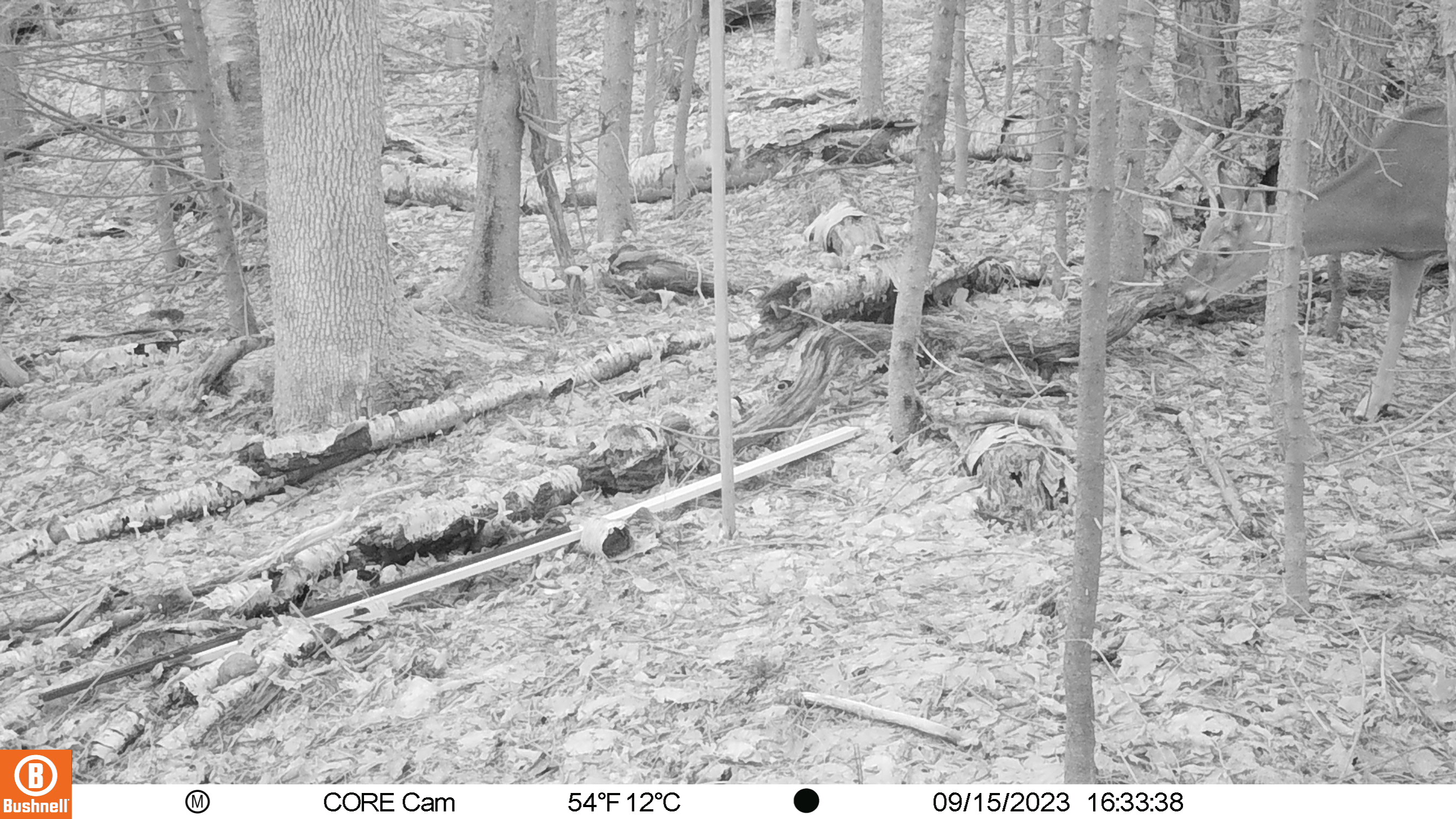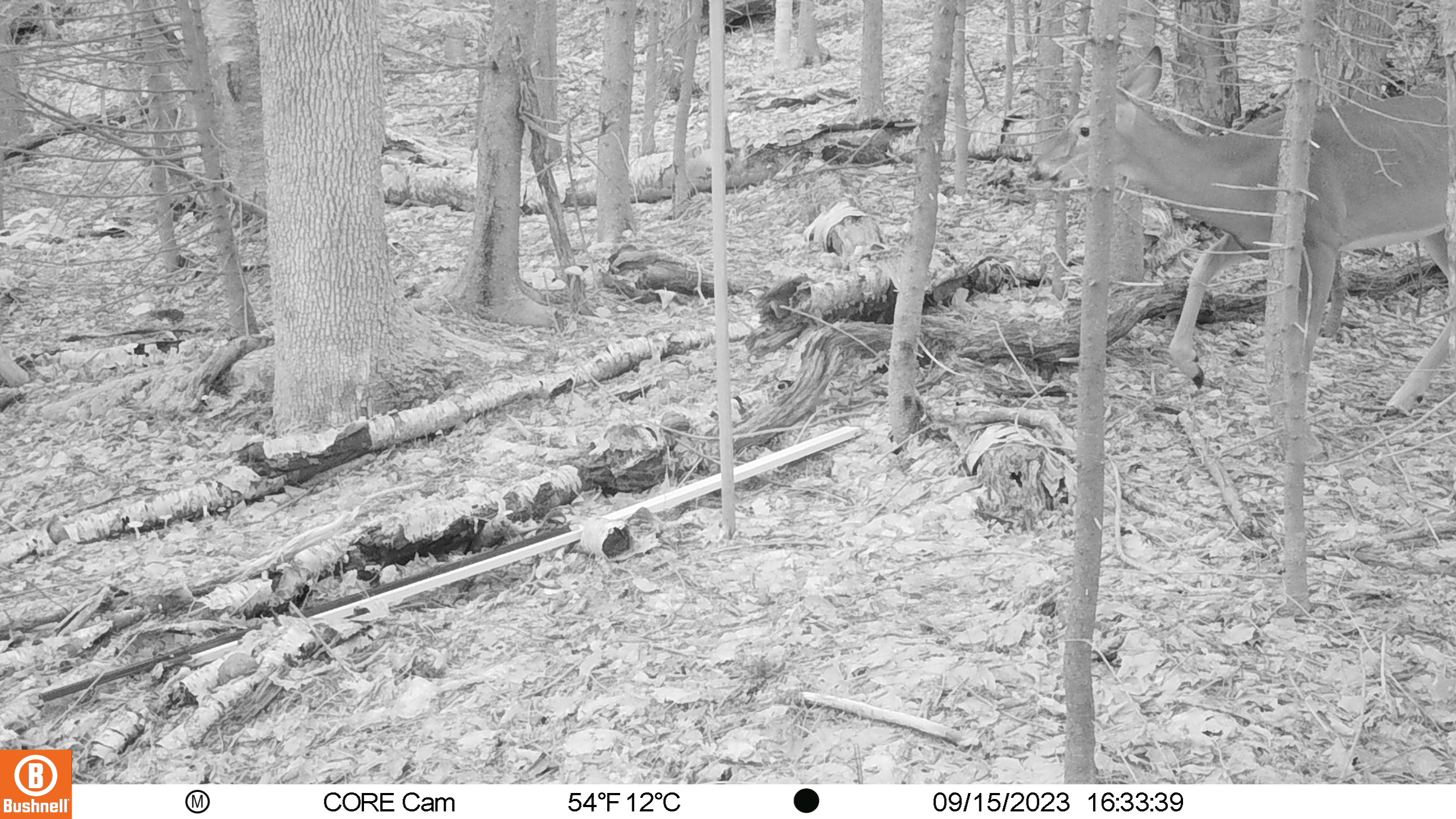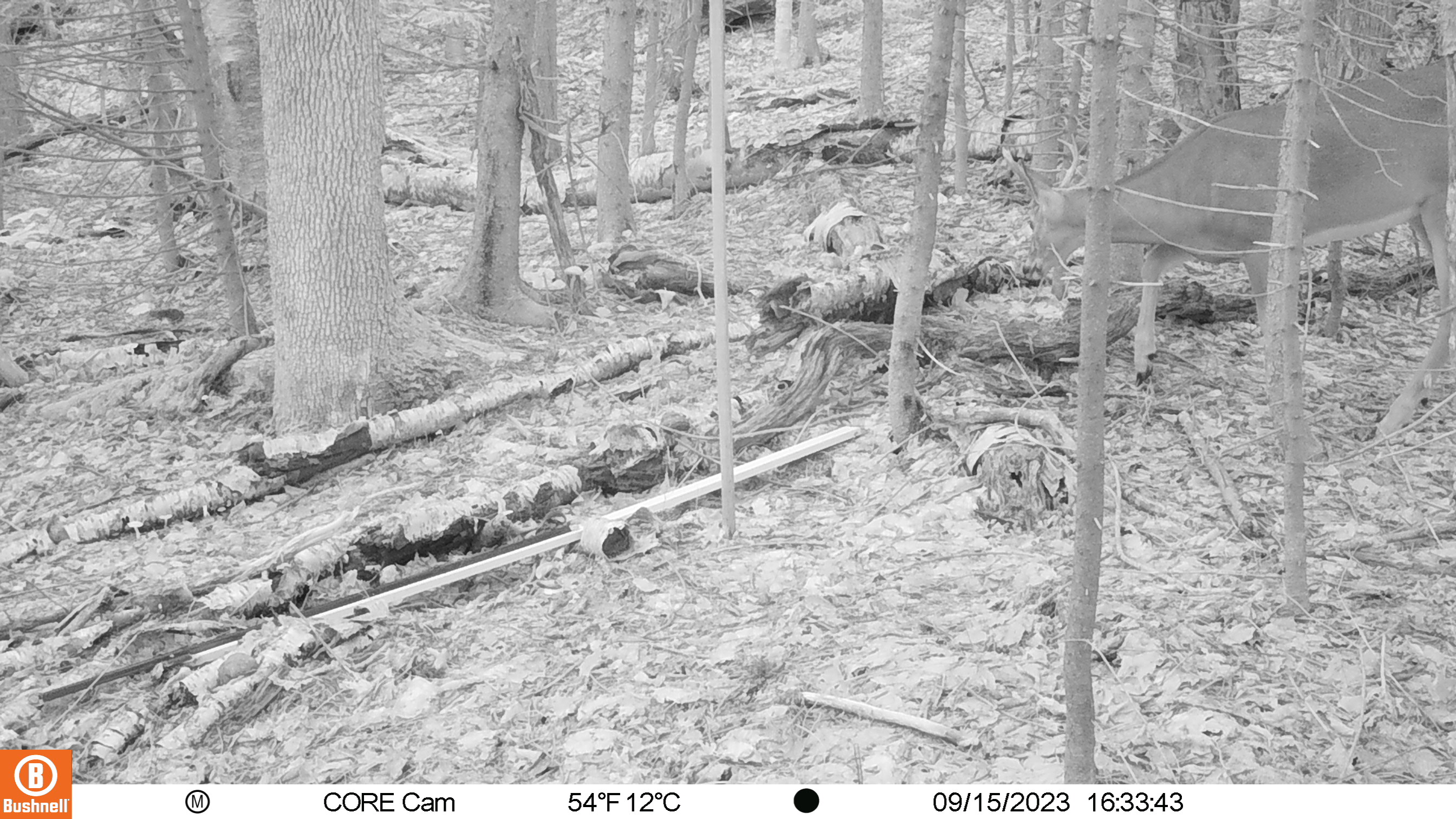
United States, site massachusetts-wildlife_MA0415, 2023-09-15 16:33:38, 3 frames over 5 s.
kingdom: Animalia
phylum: Chordata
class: Mammalia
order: Artiodactyla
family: Cervidae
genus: Odocoileus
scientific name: Odocoileus virginianus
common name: white-tailed deer